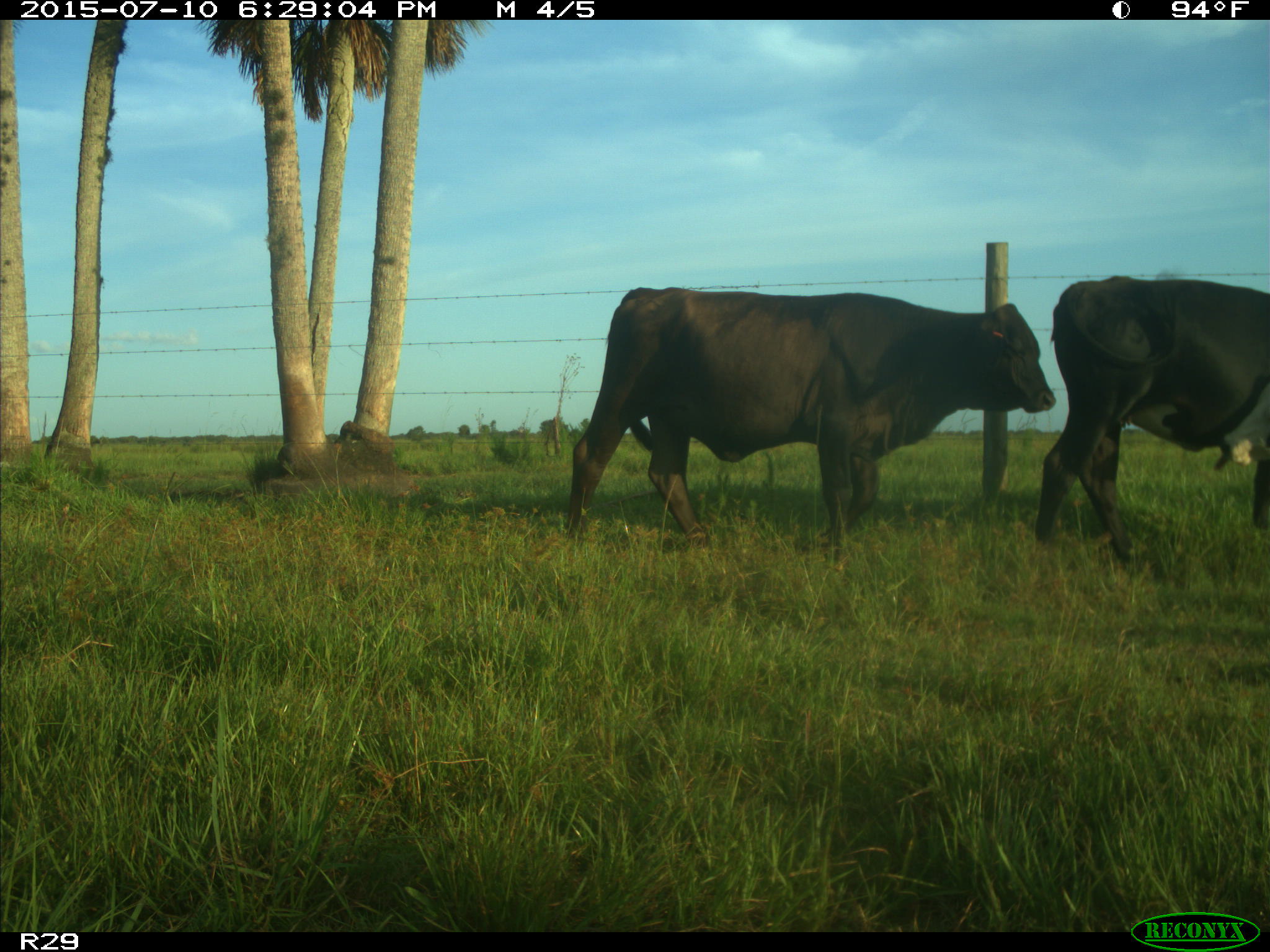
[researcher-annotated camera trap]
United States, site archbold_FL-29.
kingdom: Animalia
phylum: Chordata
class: Mammalia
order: Artiodactyla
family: Bovidae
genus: Bos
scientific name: Bos taurus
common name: domestic cow